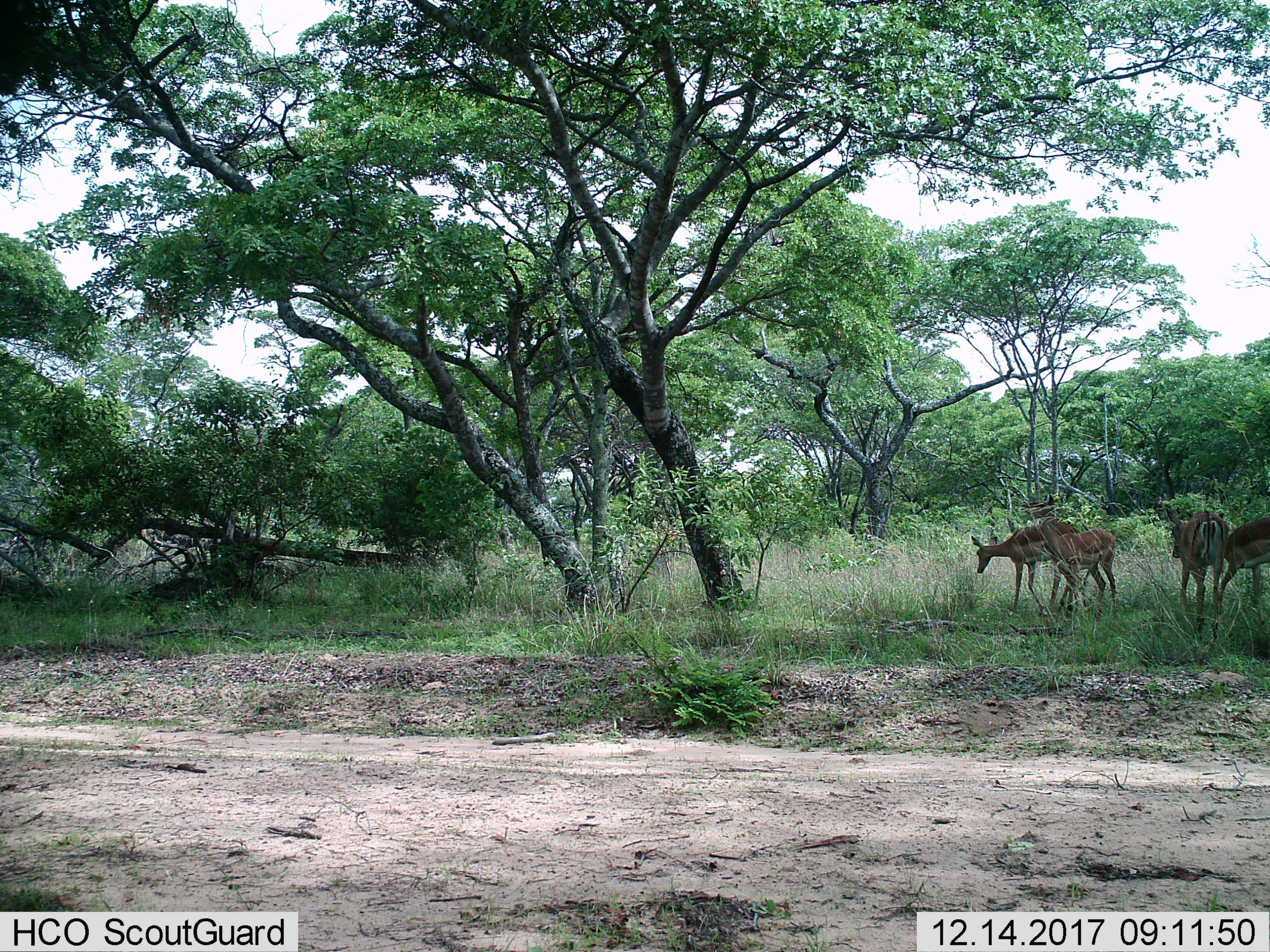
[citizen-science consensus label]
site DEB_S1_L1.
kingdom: Animalia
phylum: Chordata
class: Mammalia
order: Artiodactyla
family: Bovidae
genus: Aepyceros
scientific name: Aepyceros melampus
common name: impala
Impala (Aepyceros melampus), count 4. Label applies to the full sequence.